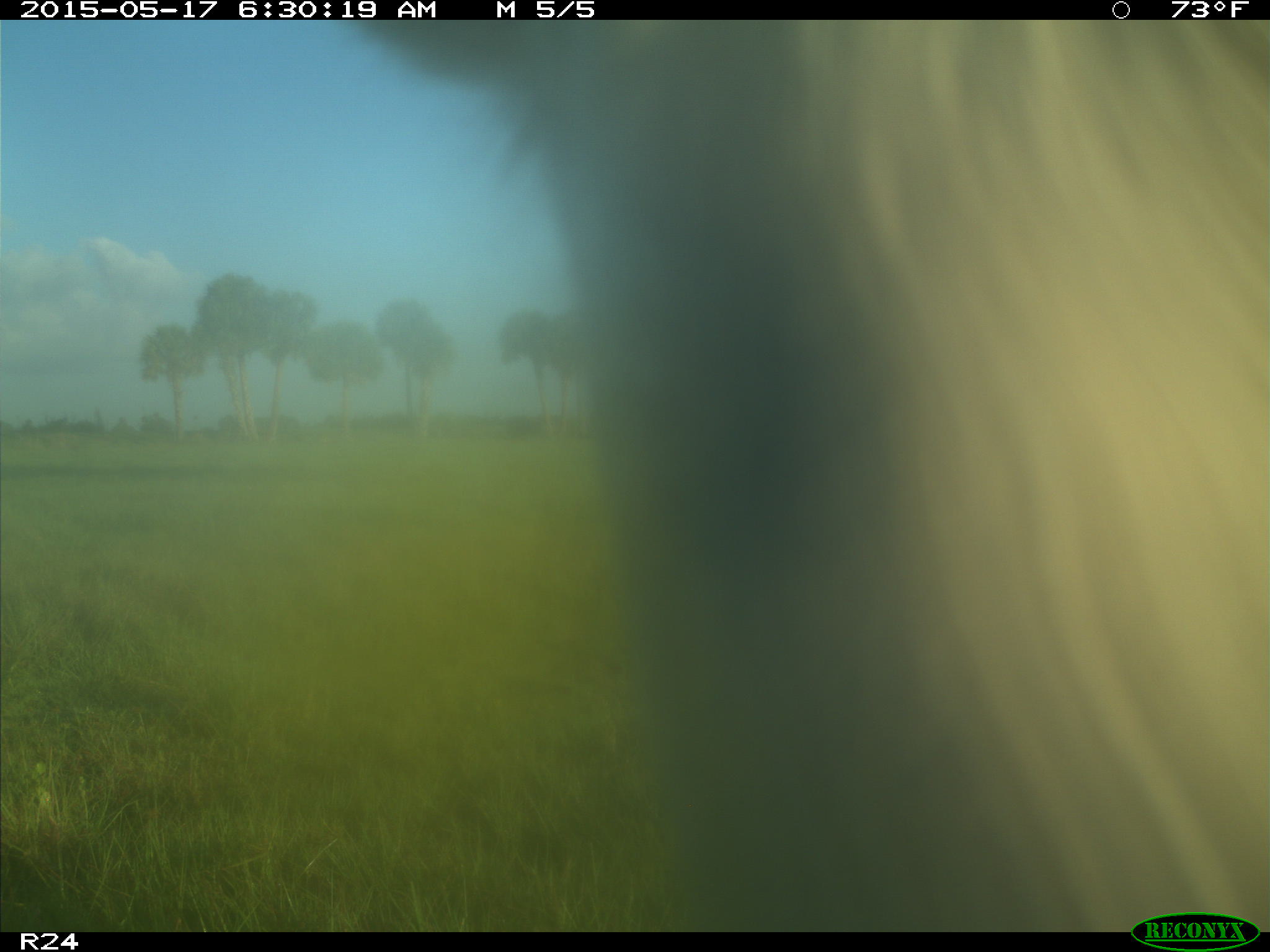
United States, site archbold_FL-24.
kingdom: Animalia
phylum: Chordata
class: Mammalia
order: Artiodactyla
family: Bovidae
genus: Bos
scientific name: Bos taurus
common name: domestic cow